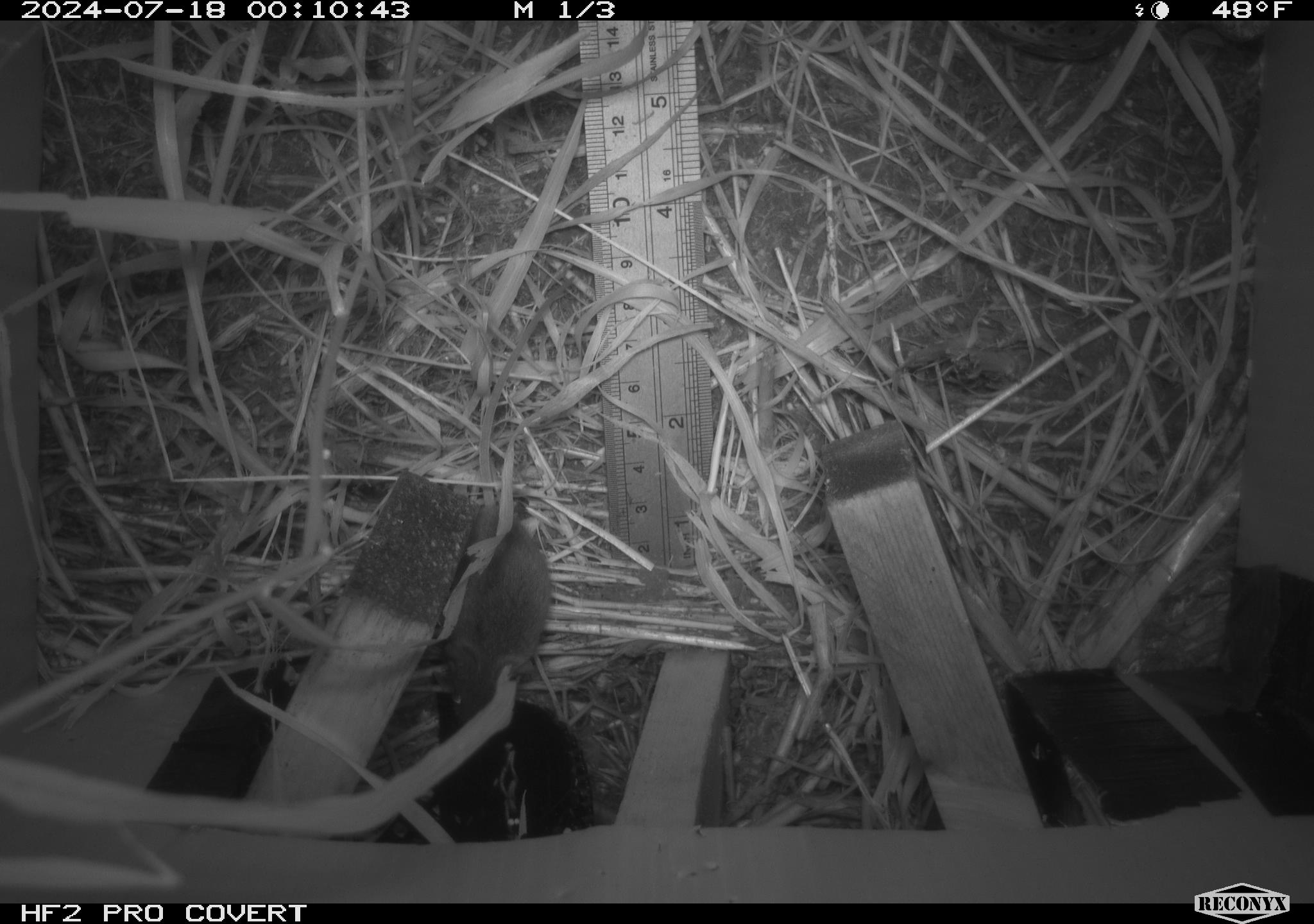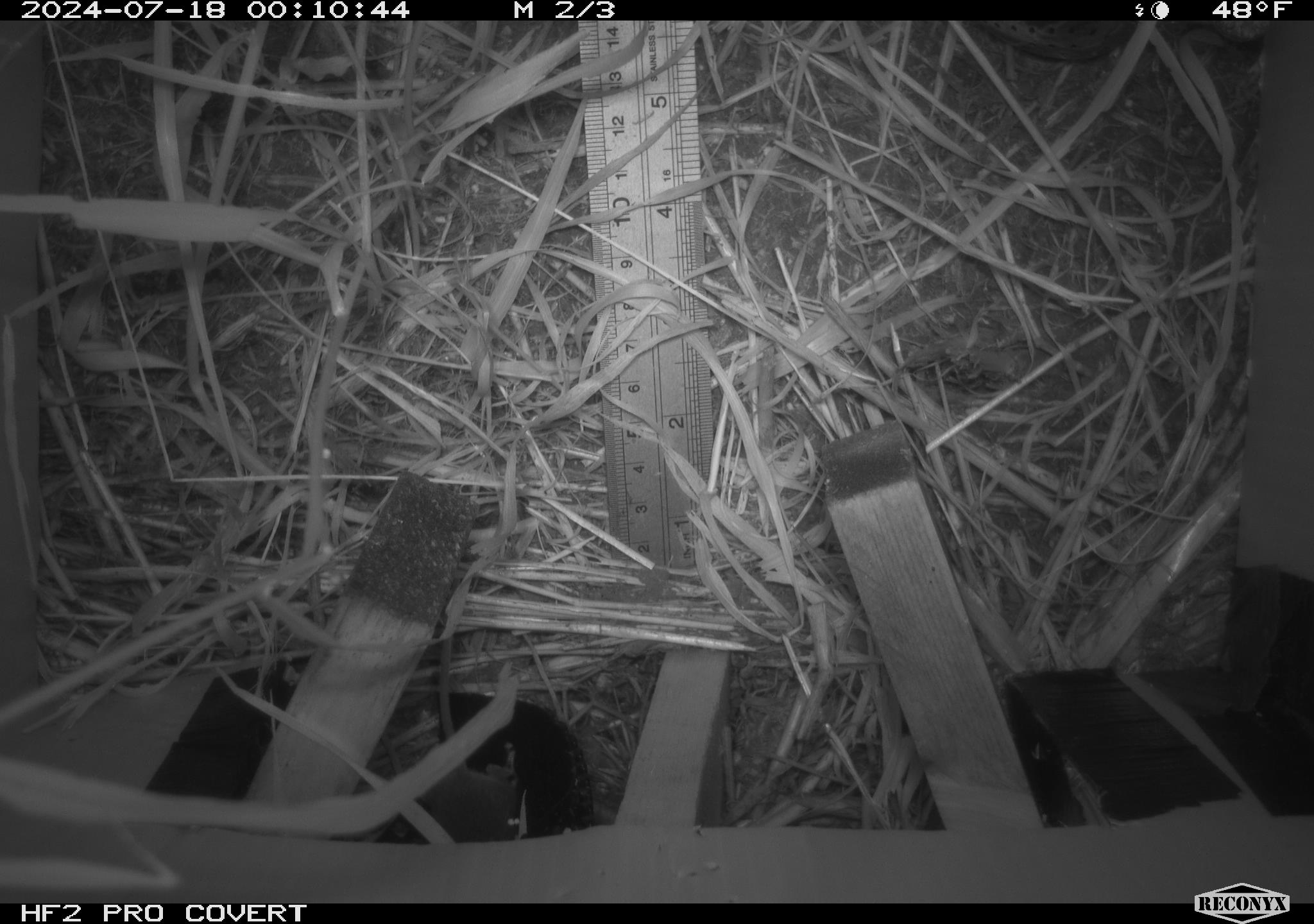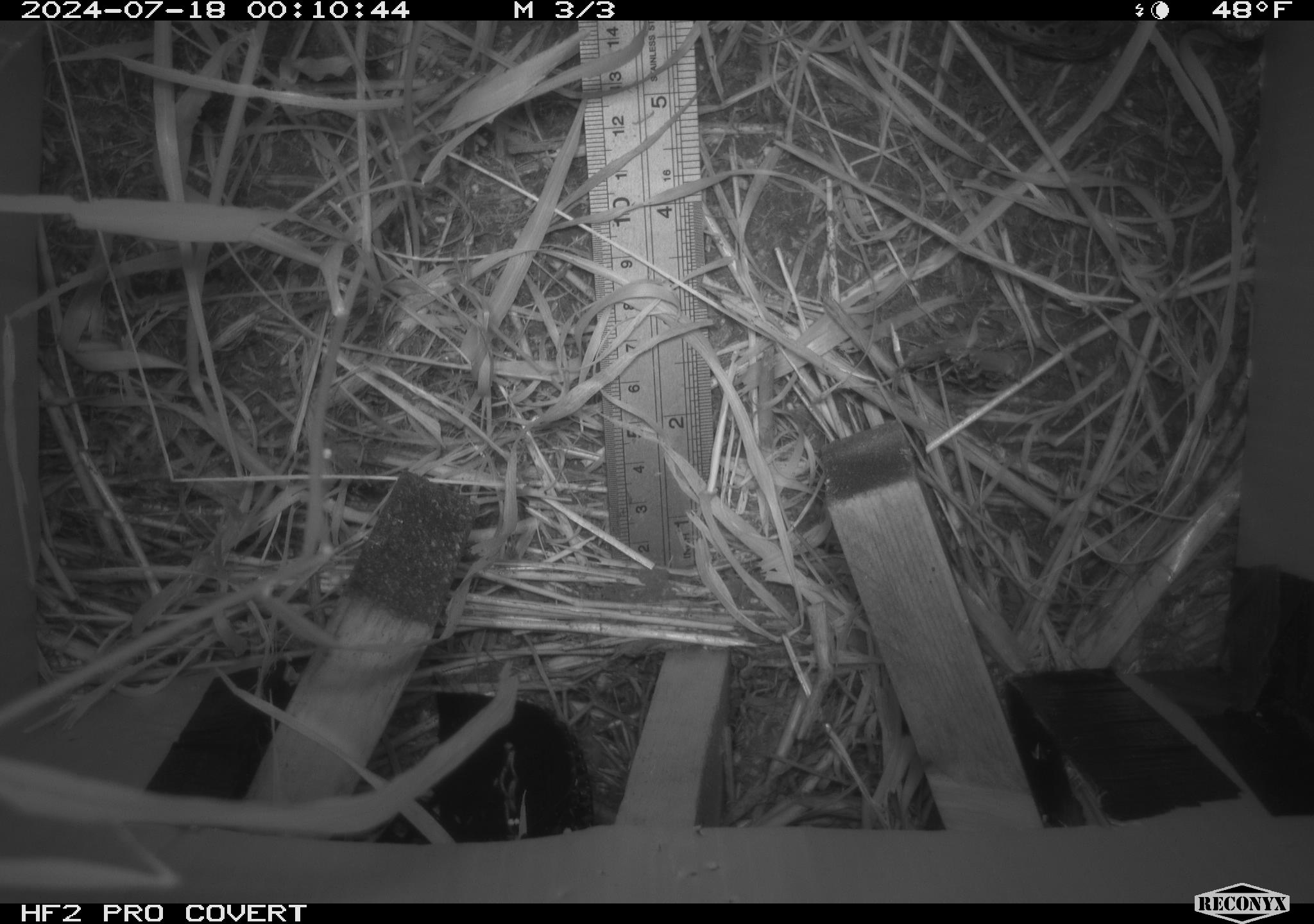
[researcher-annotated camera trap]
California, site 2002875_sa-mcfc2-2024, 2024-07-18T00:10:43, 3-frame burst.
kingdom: Animalia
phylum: Chordata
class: Mammalia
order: Rodentia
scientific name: Rodentia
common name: mouse species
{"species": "mouse species (Rodentia)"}